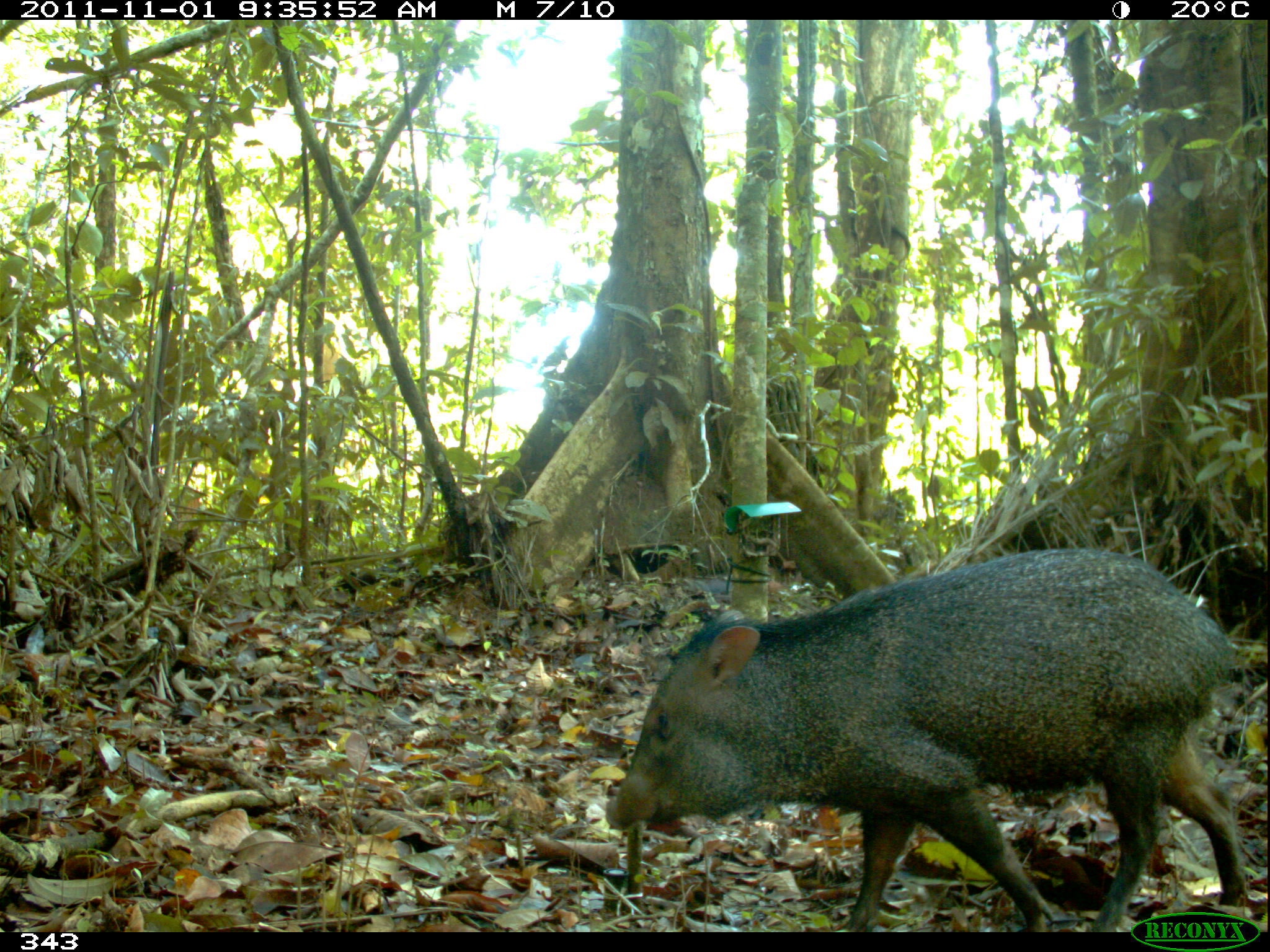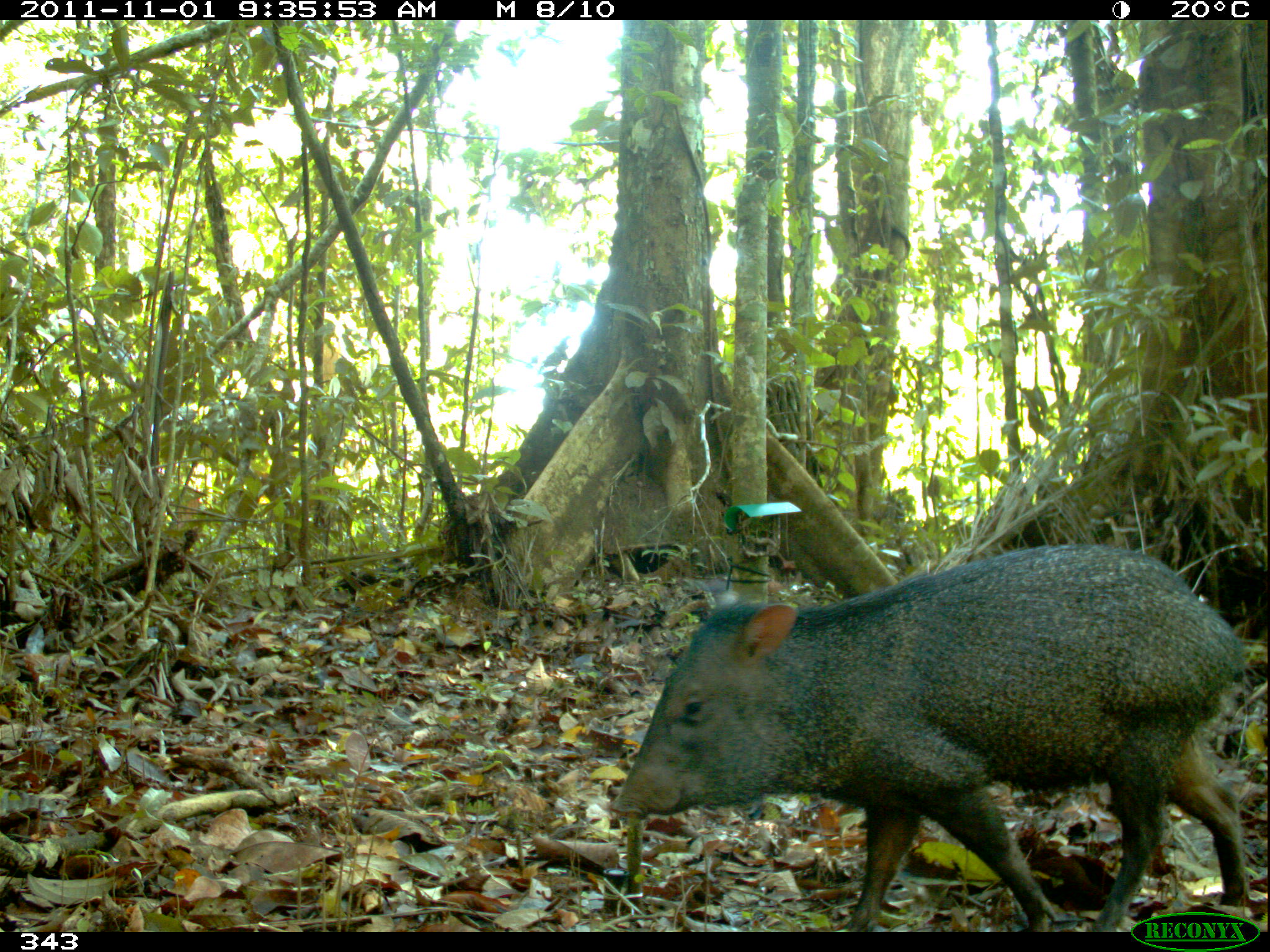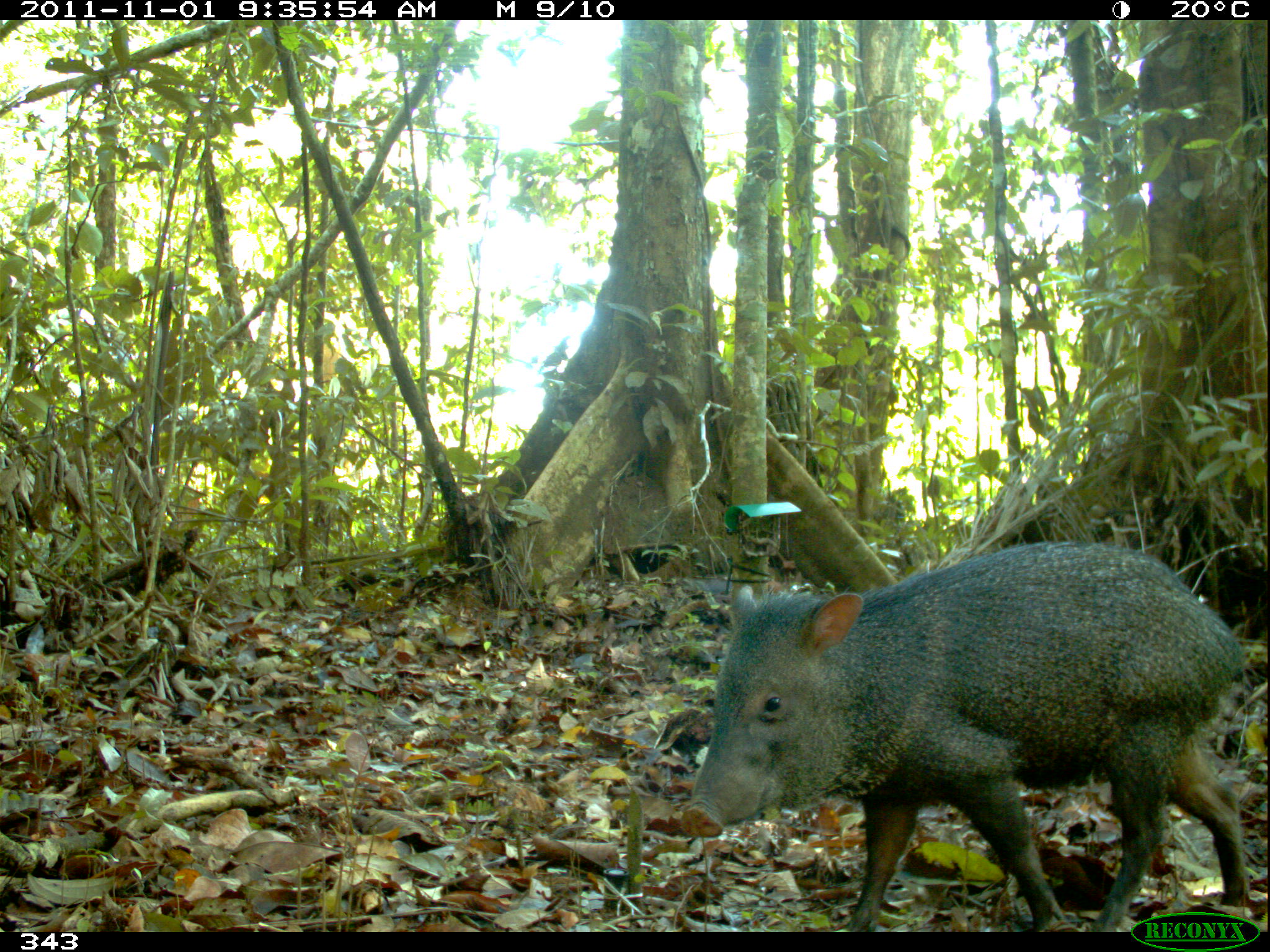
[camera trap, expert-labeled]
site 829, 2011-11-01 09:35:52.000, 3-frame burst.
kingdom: Animalia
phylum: Chordata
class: Mammalia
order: Artiodactyla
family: Tayassuidae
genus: Pecari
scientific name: Pecari tajacu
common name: collared peccary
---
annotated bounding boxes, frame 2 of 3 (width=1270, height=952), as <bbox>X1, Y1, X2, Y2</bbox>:
pecari tajacu: <bbox>607, 542, 1252, 932</bbox>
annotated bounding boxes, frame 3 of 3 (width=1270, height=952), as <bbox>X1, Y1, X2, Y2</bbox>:
pecari tajacu: <bbox>678, 541, 1249, 932</bbox>